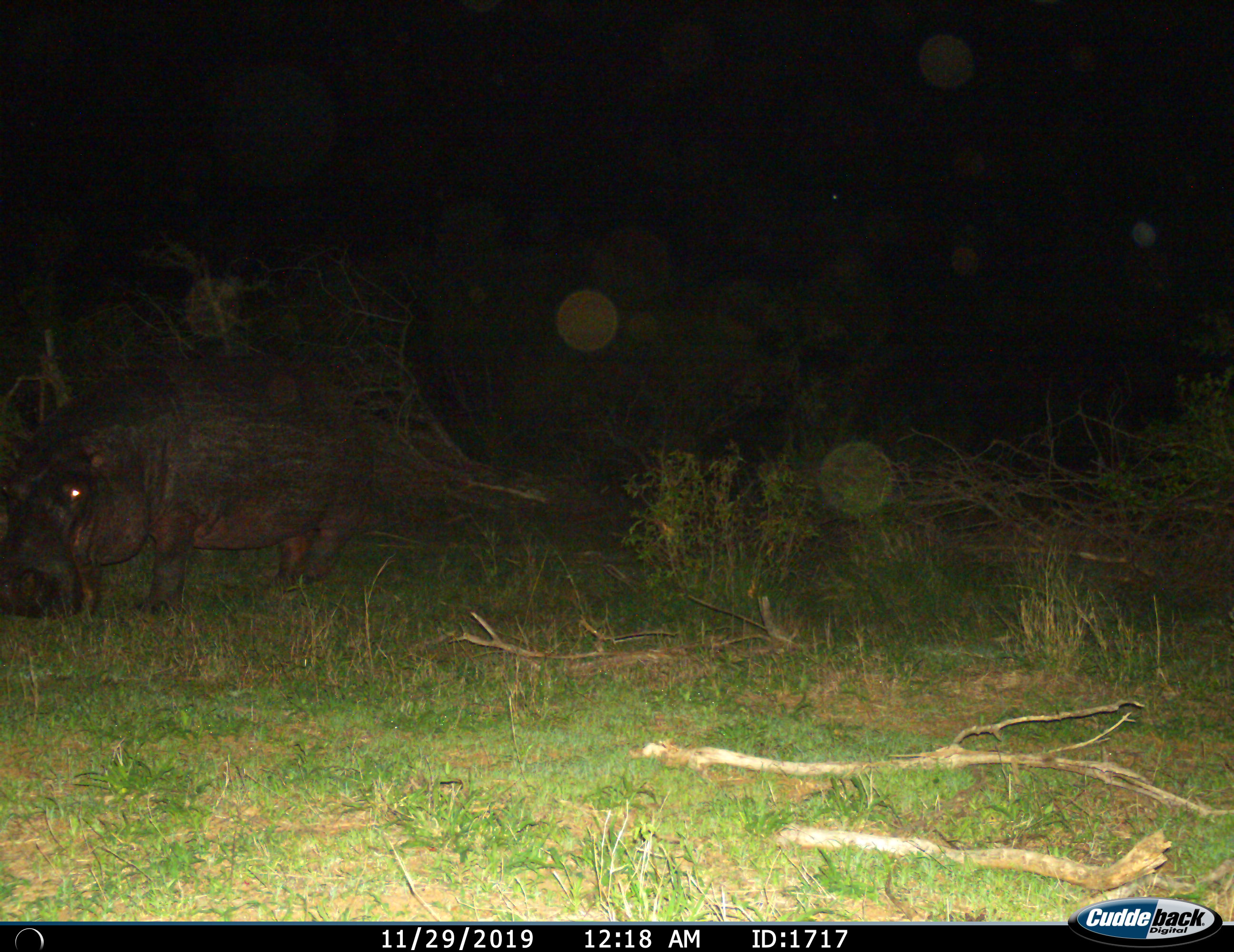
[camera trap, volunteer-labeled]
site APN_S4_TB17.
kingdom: Animalia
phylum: Chordata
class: Mammalia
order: Artiodactyla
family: Hippopotamidae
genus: Hippopotamus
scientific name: Hippopotamus amphibius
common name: hippopotamus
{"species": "hippopotamus (Hippopotamus amphibius)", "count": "1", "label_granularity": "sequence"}